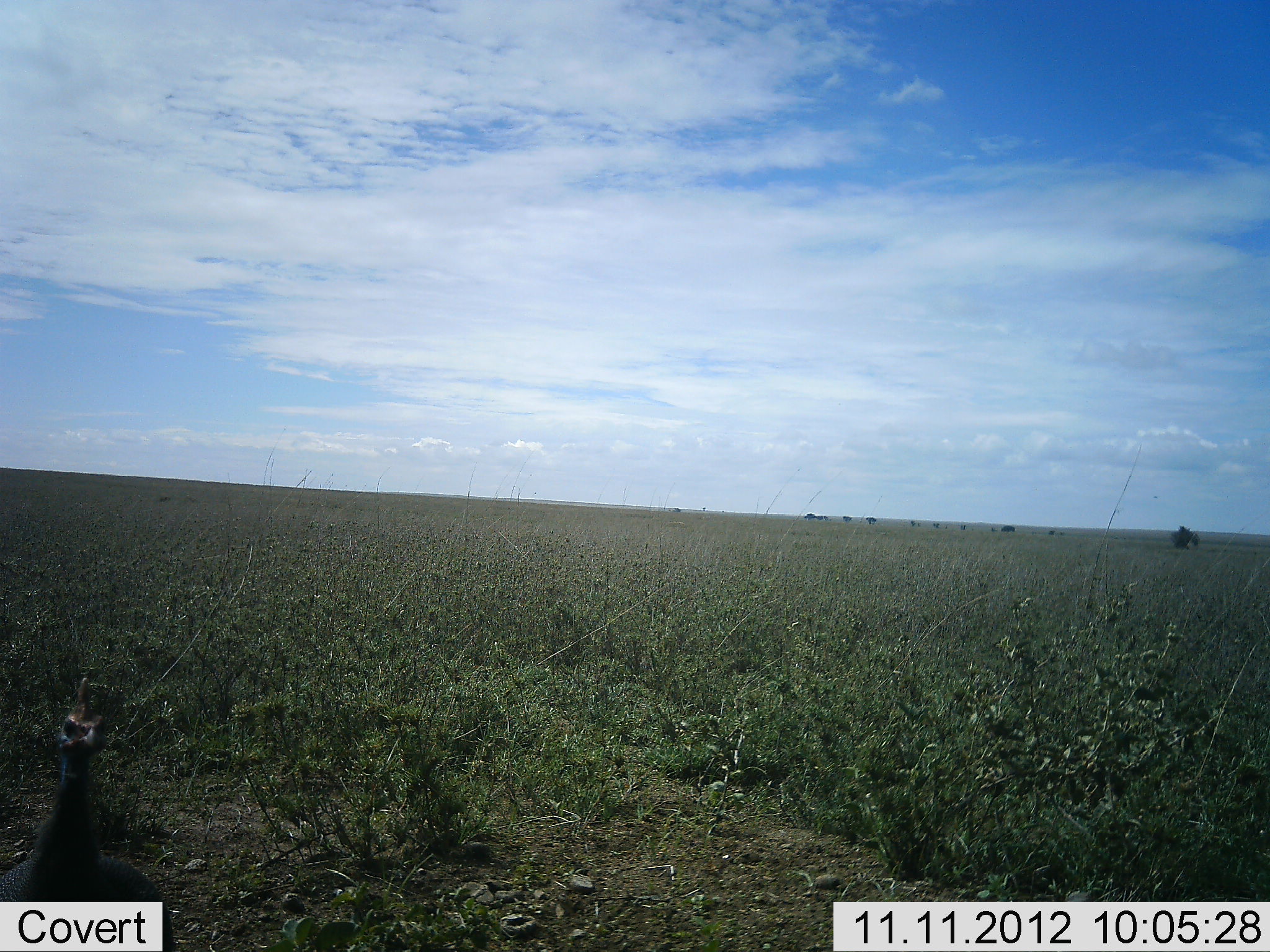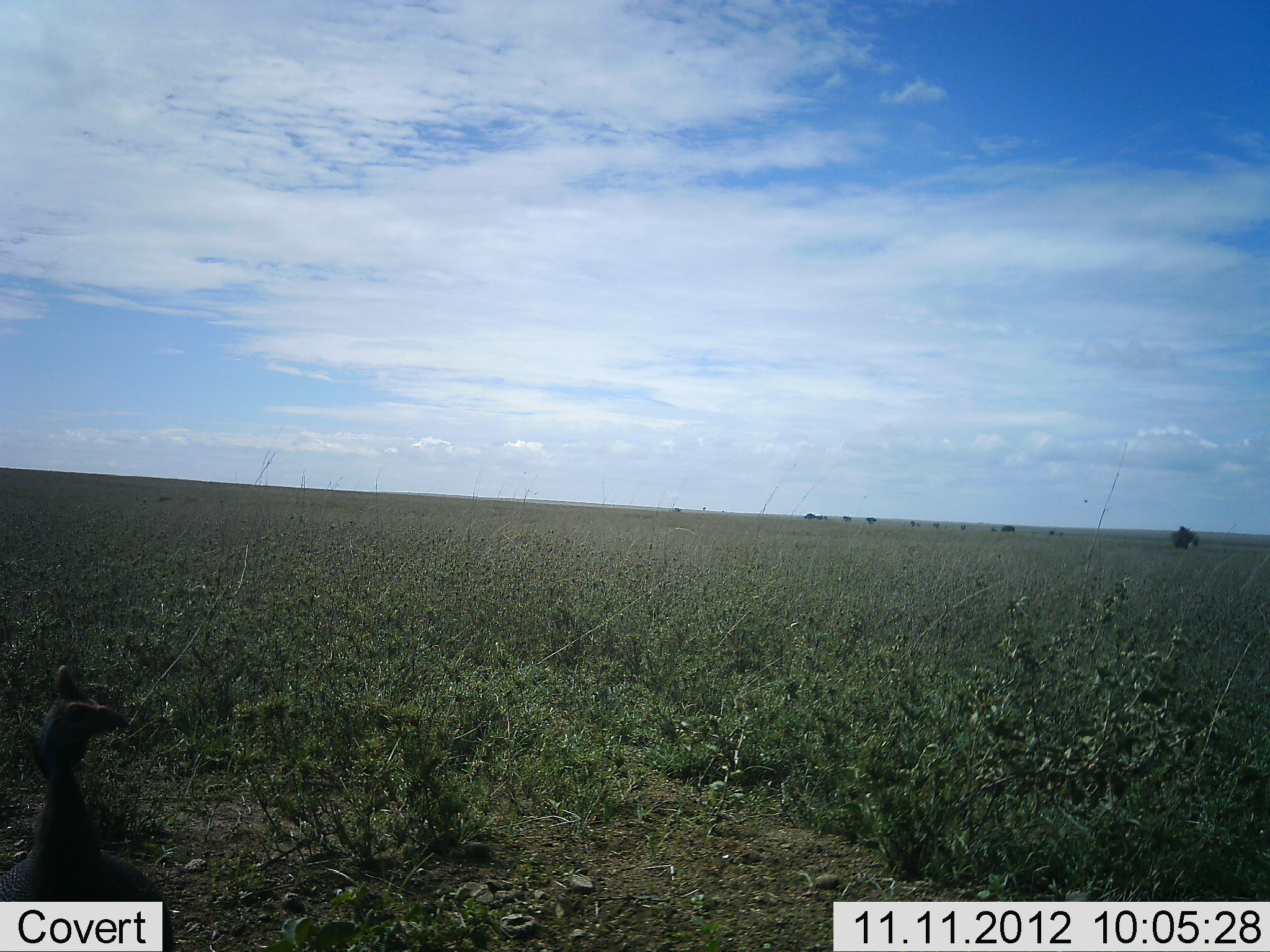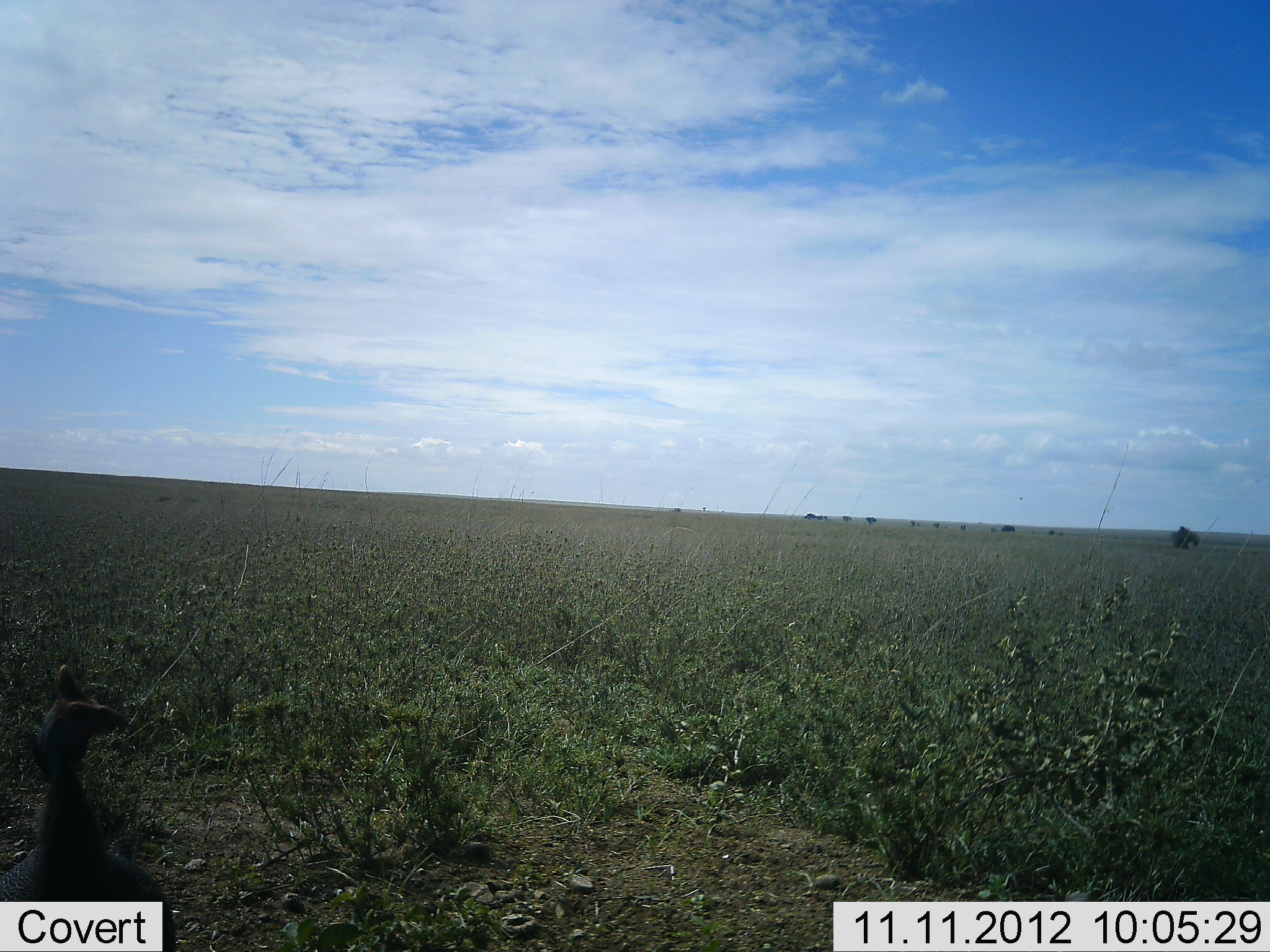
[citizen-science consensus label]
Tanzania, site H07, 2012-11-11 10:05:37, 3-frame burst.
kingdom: Animalia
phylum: Chordata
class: Aves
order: Galliformes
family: Numididae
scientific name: Numididae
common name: guinea fowl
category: guineafowl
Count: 1.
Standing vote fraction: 100%.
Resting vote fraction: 0%.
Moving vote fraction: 0%.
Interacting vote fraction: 0%.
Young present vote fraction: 0%.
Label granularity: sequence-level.